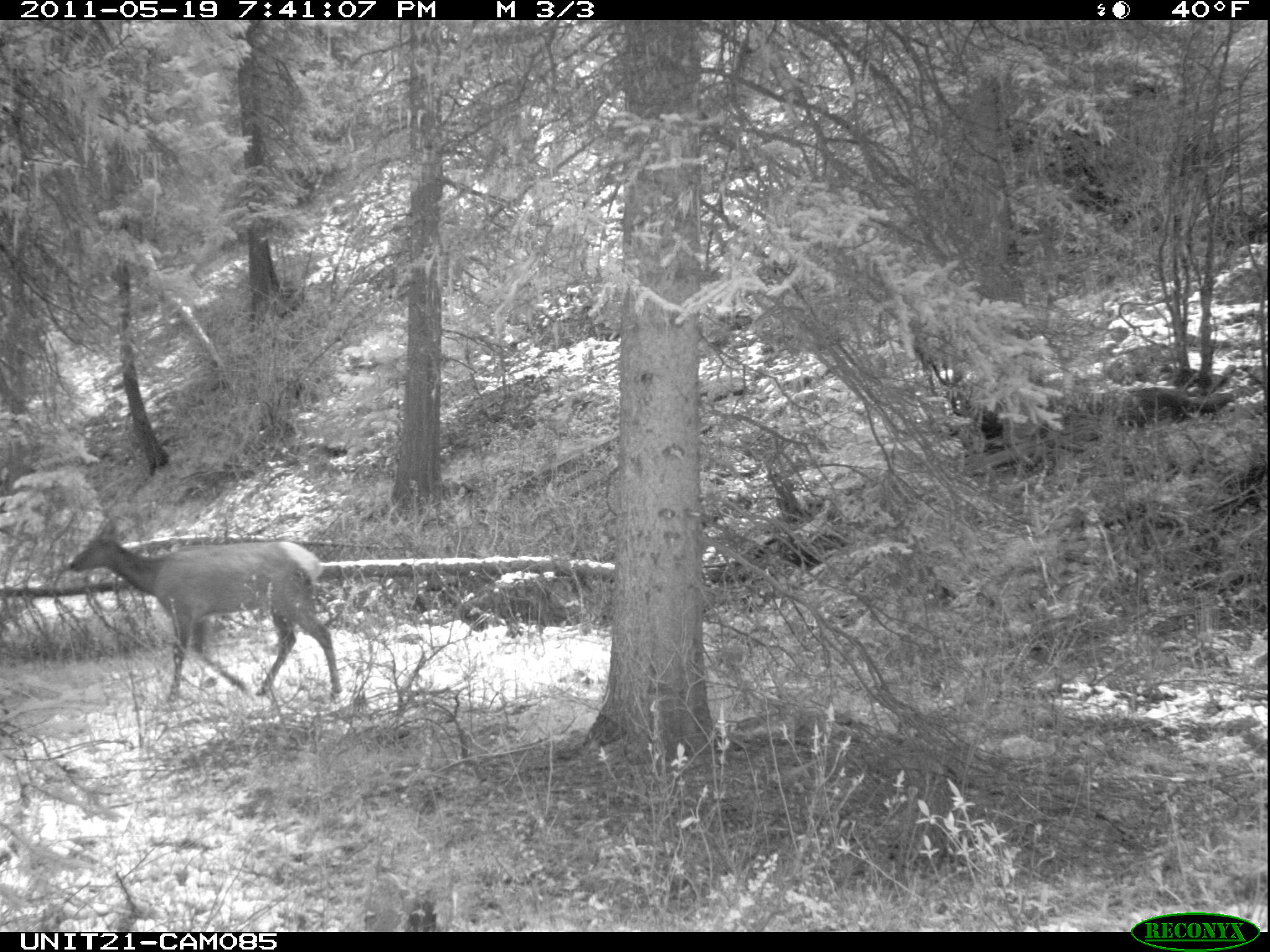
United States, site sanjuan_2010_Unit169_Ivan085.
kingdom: Animalia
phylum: Chordata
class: Mammalia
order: Artiodactyla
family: Cervidae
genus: Cervus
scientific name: Cervus elaphus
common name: red deer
Cervus elaphus (red deer).